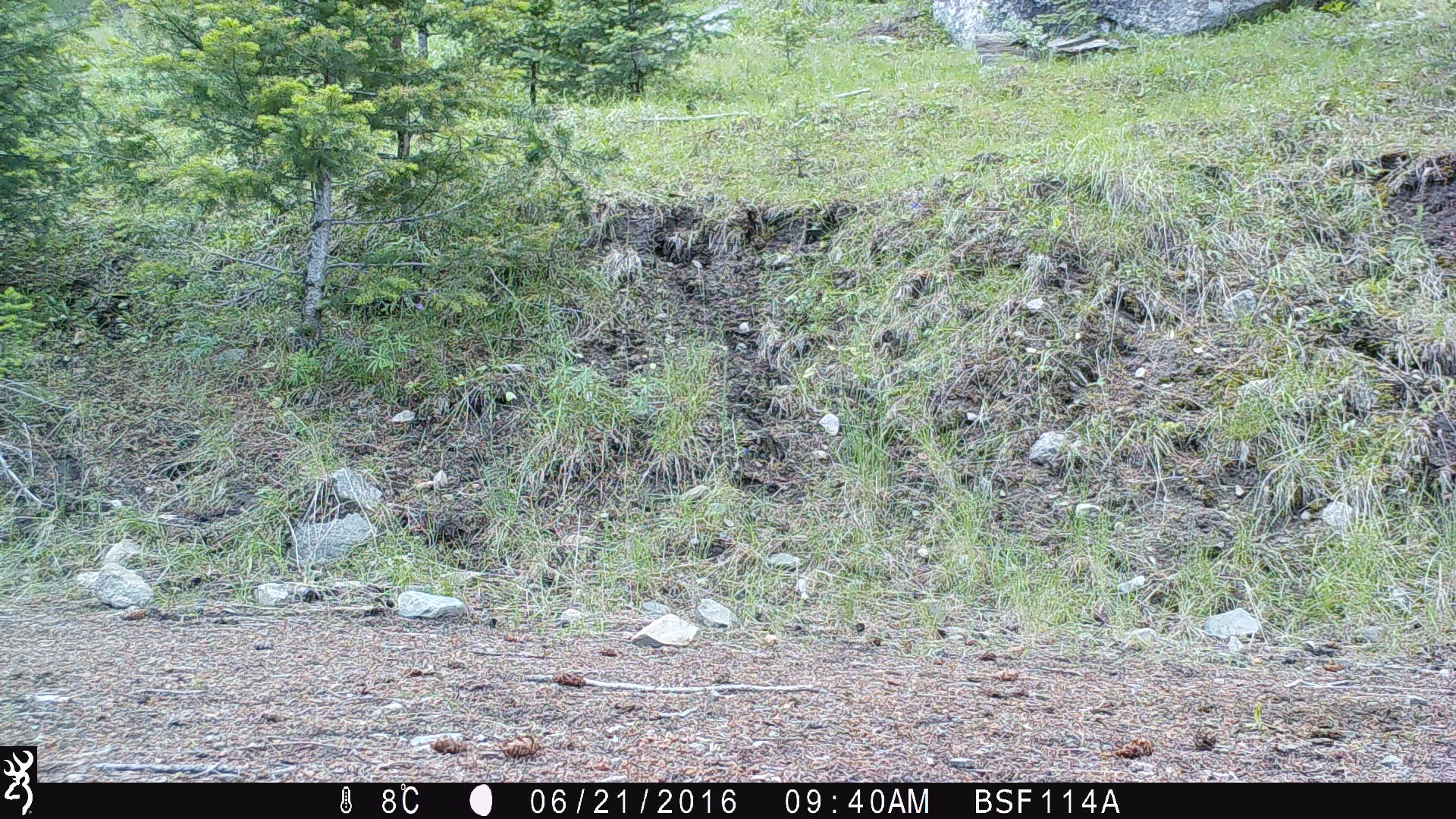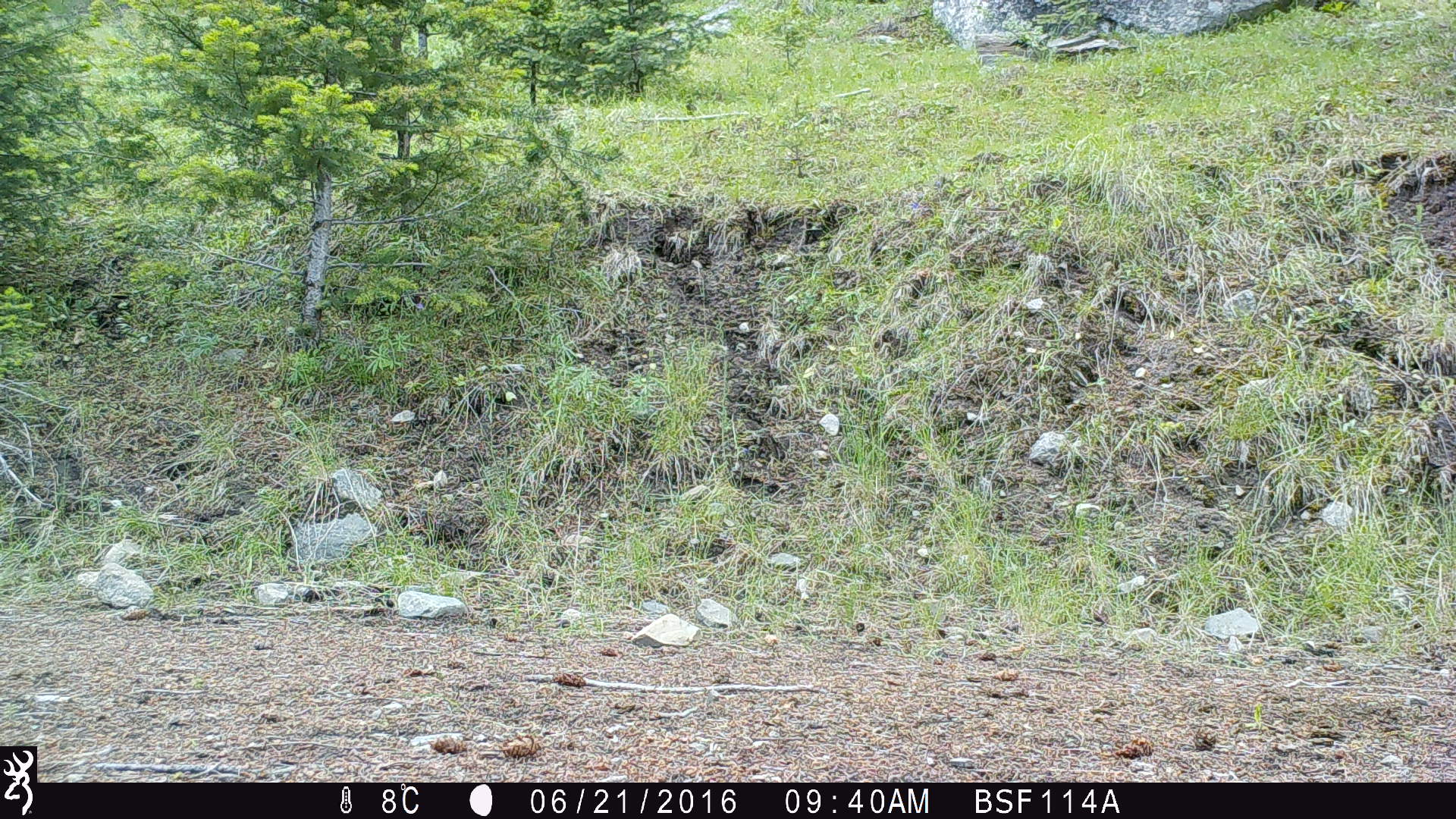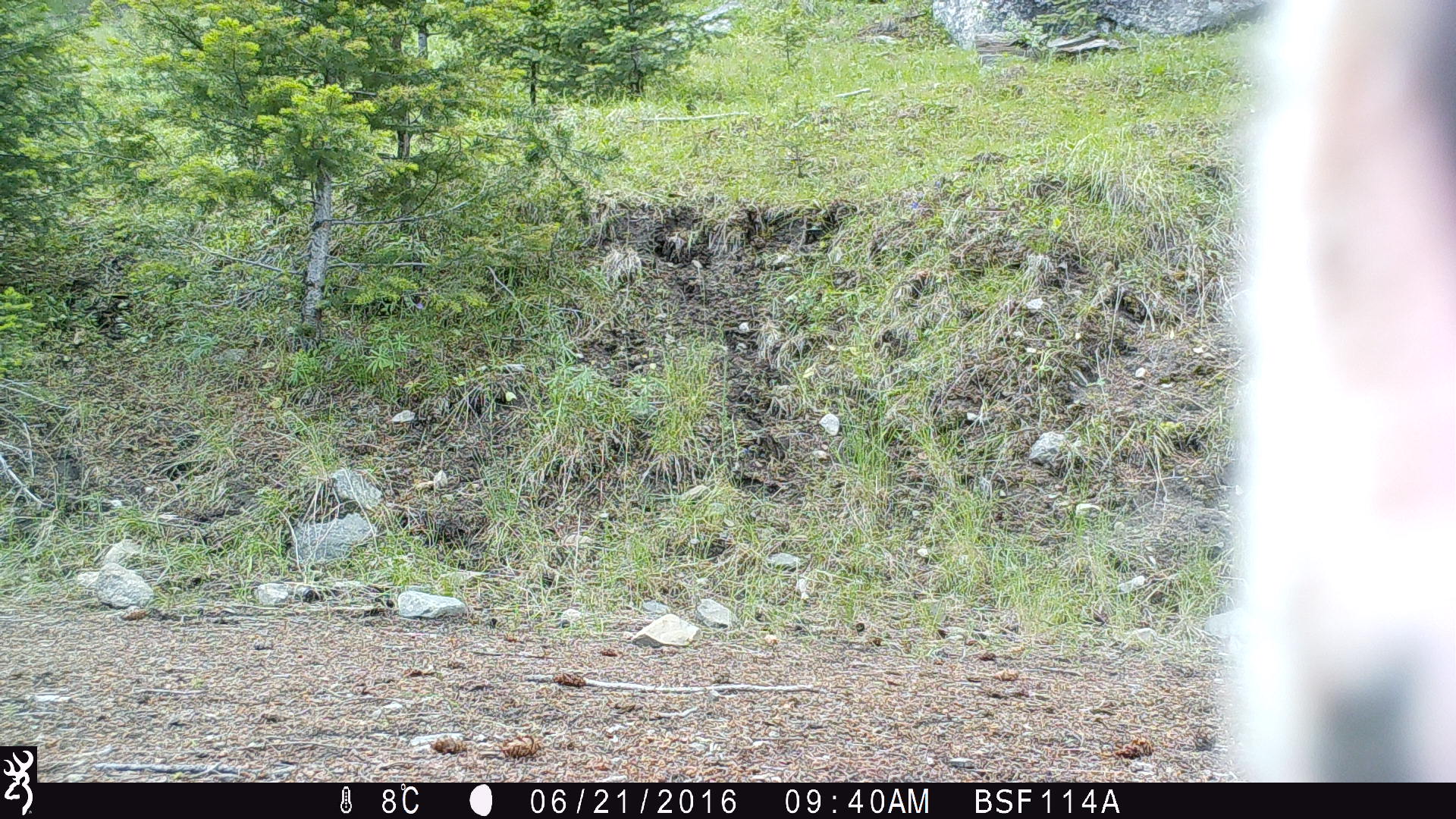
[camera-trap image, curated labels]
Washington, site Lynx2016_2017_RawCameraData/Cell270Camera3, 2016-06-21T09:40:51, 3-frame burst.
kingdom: Animalia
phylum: Chordata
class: Mammalia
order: Artiodactyla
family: Bovidae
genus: Bos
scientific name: Bos taurus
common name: domestic cattle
Domestic cattle (Bos taurus). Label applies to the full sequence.